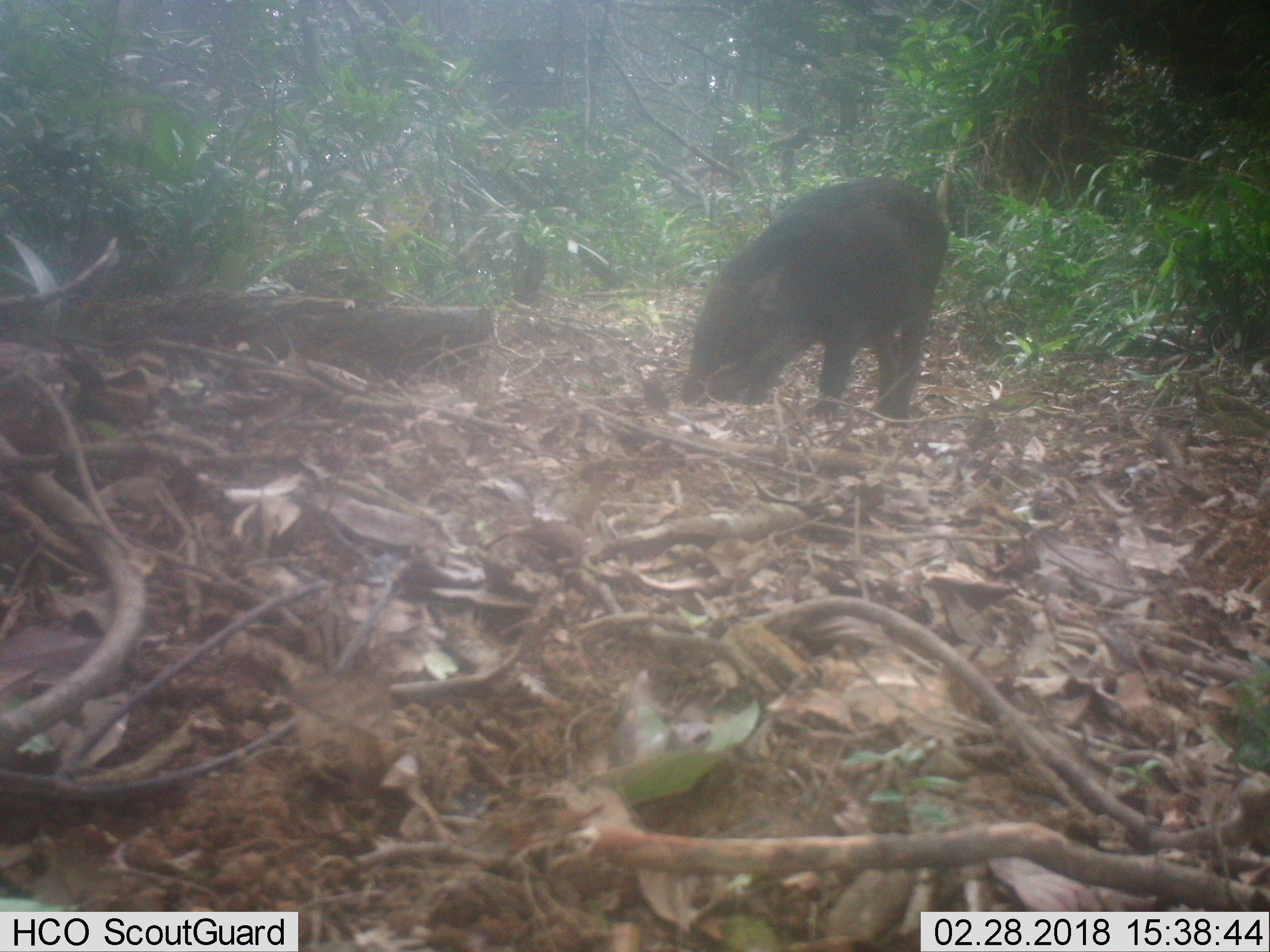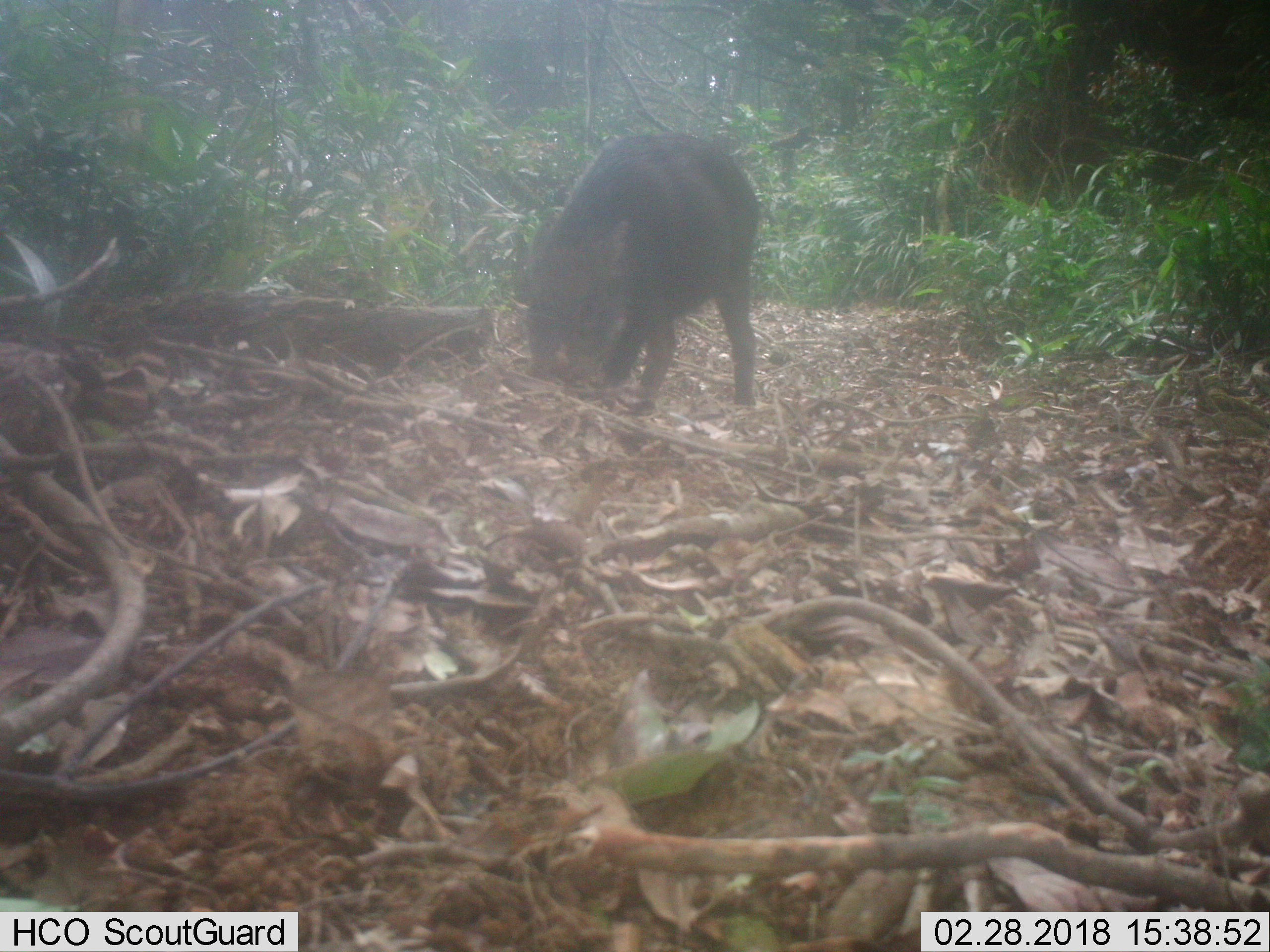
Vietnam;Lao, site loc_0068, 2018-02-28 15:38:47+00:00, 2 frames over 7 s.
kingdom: Animalia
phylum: Chordata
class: Mammalia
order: Artiodactyla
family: Suidae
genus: Sus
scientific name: Sus scrofa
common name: eurasian wild pig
Eurasian wild pig (Sus scrofa). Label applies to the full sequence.